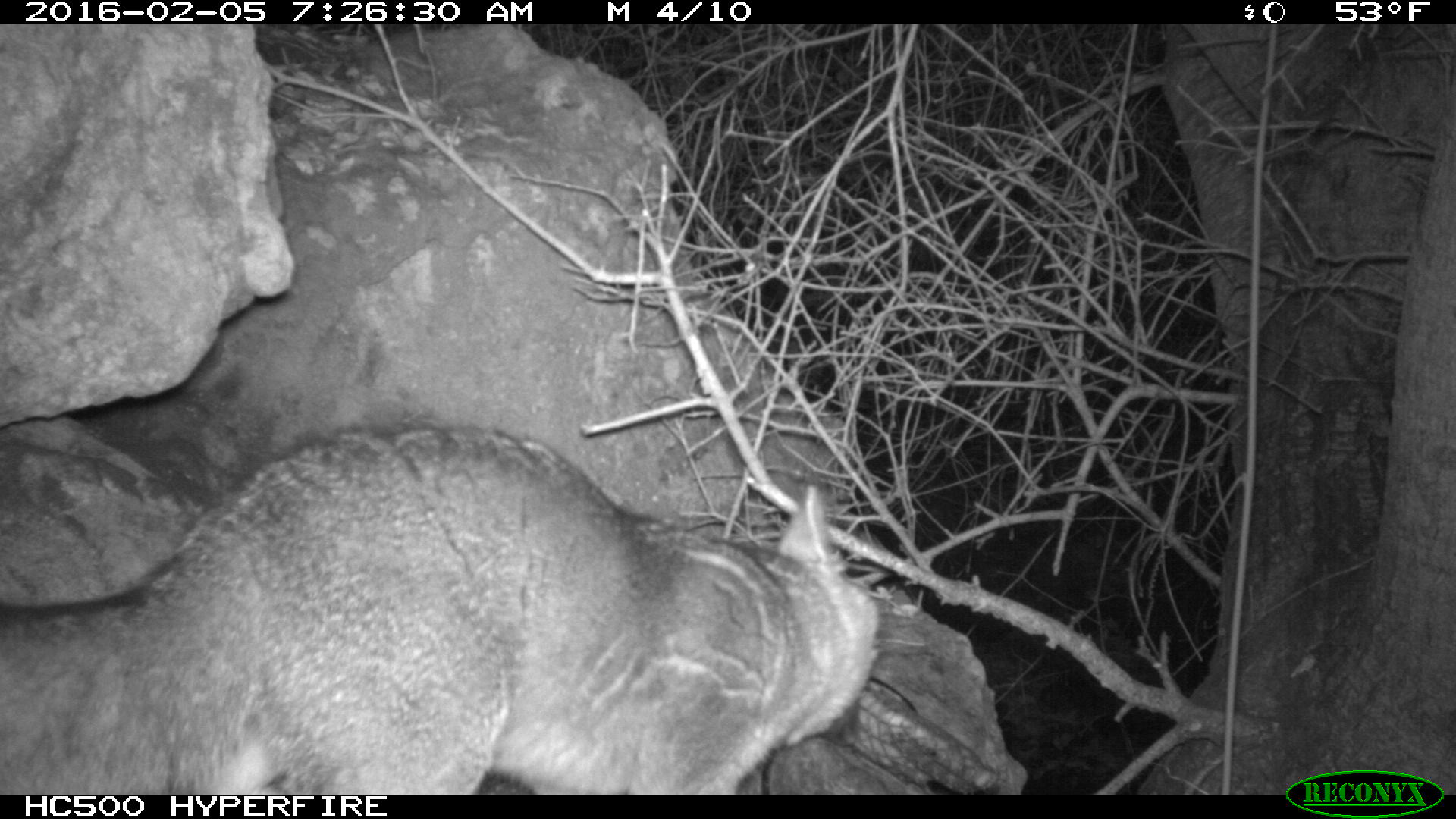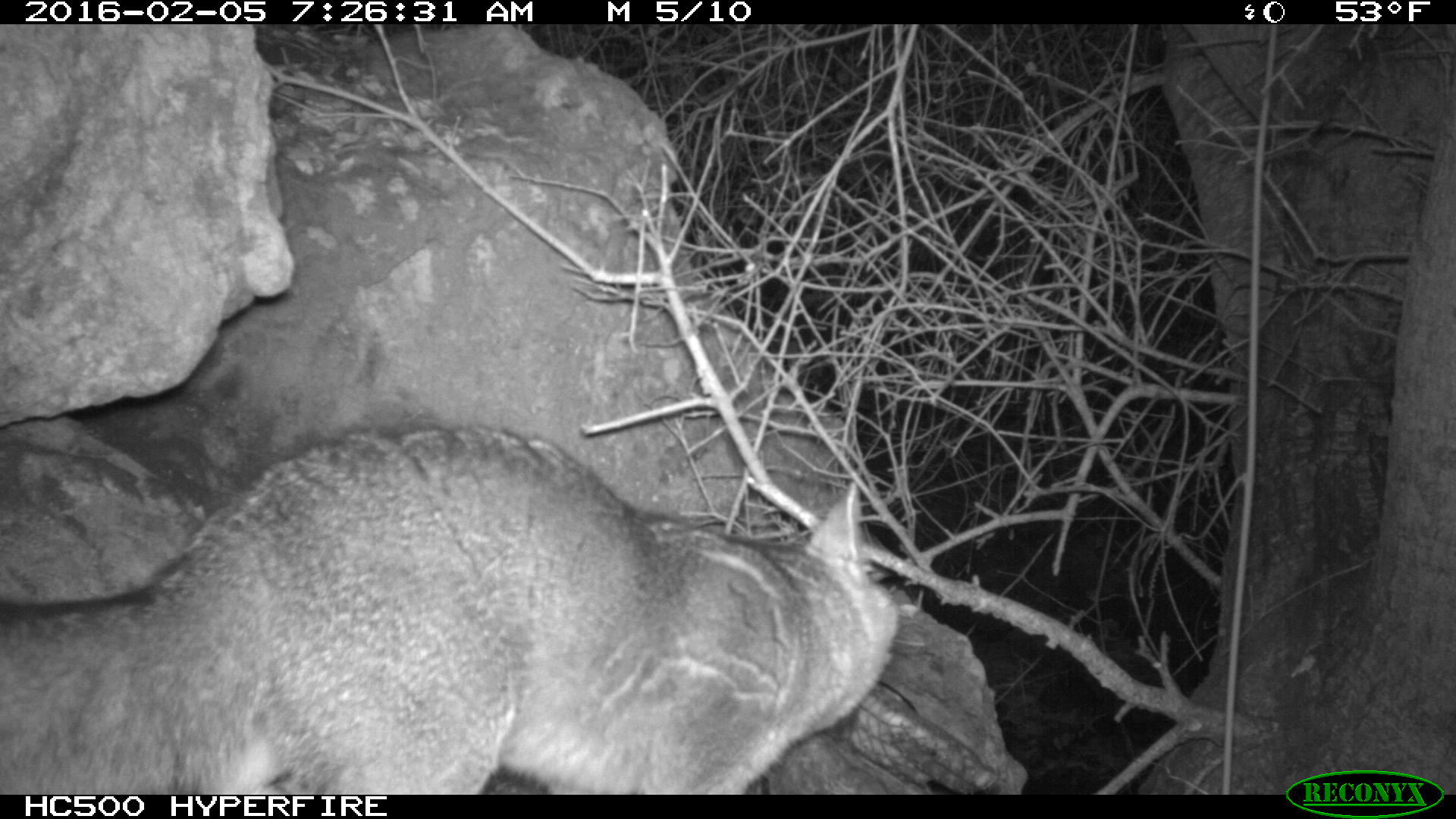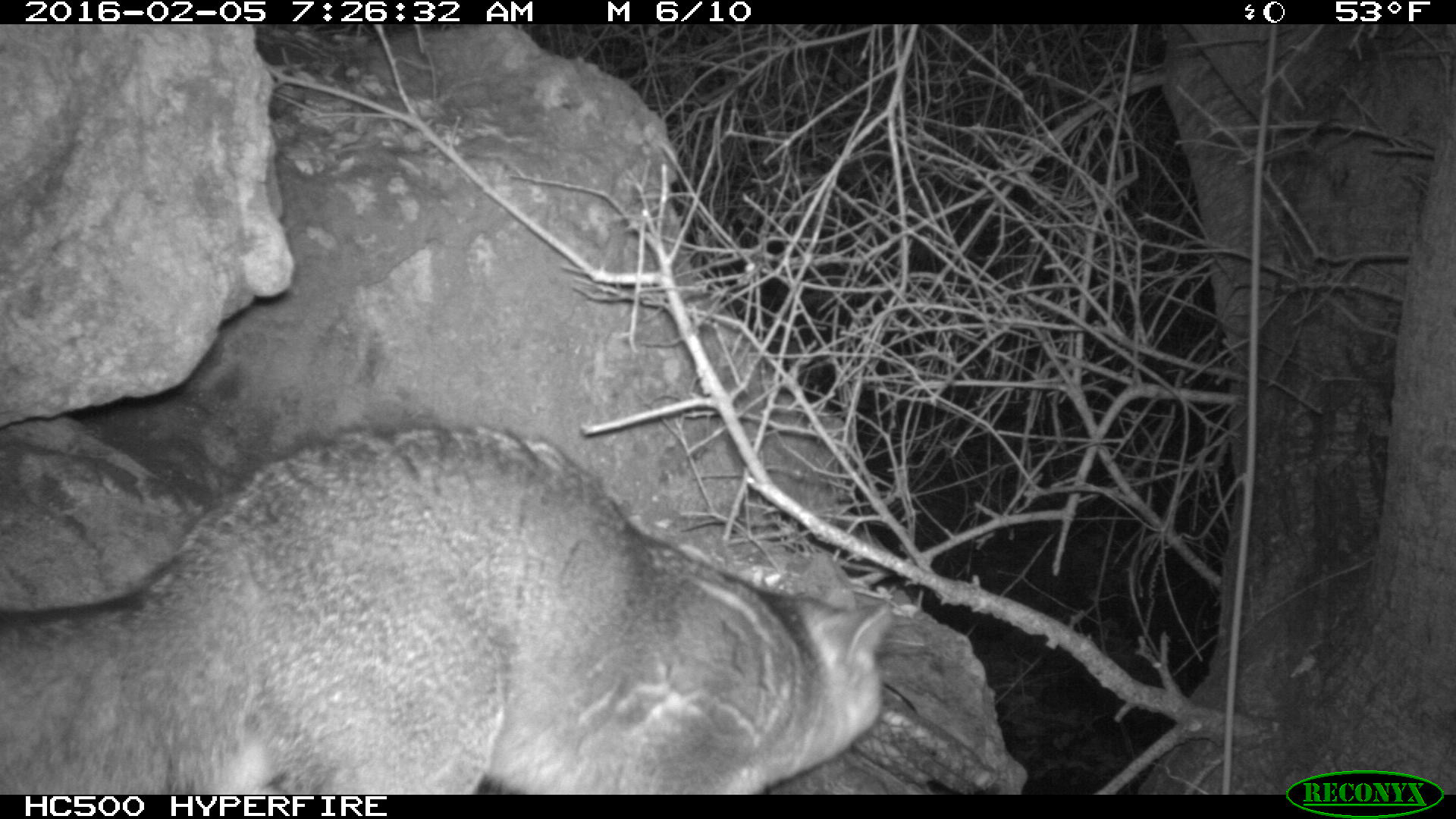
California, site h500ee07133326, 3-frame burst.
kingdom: Animalia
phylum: Chordata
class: Mammalia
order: Carnivora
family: Canidae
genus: Urocyon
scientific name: Urocyon littoralis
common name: island fox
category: fox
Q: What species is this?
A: Fox (island fox) (Urocyon littoralis).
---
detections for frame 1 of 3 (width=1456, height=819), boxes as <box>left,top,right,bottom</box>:
fox: <box>0,417,880,792</box>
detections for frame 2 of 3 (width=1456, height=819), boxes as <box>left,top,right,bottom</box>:
fox: <box>0,420,898,794</box>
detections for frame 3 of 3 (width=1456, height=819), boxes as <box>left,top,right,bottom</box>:
fox: <box>0,421,911,793</box>